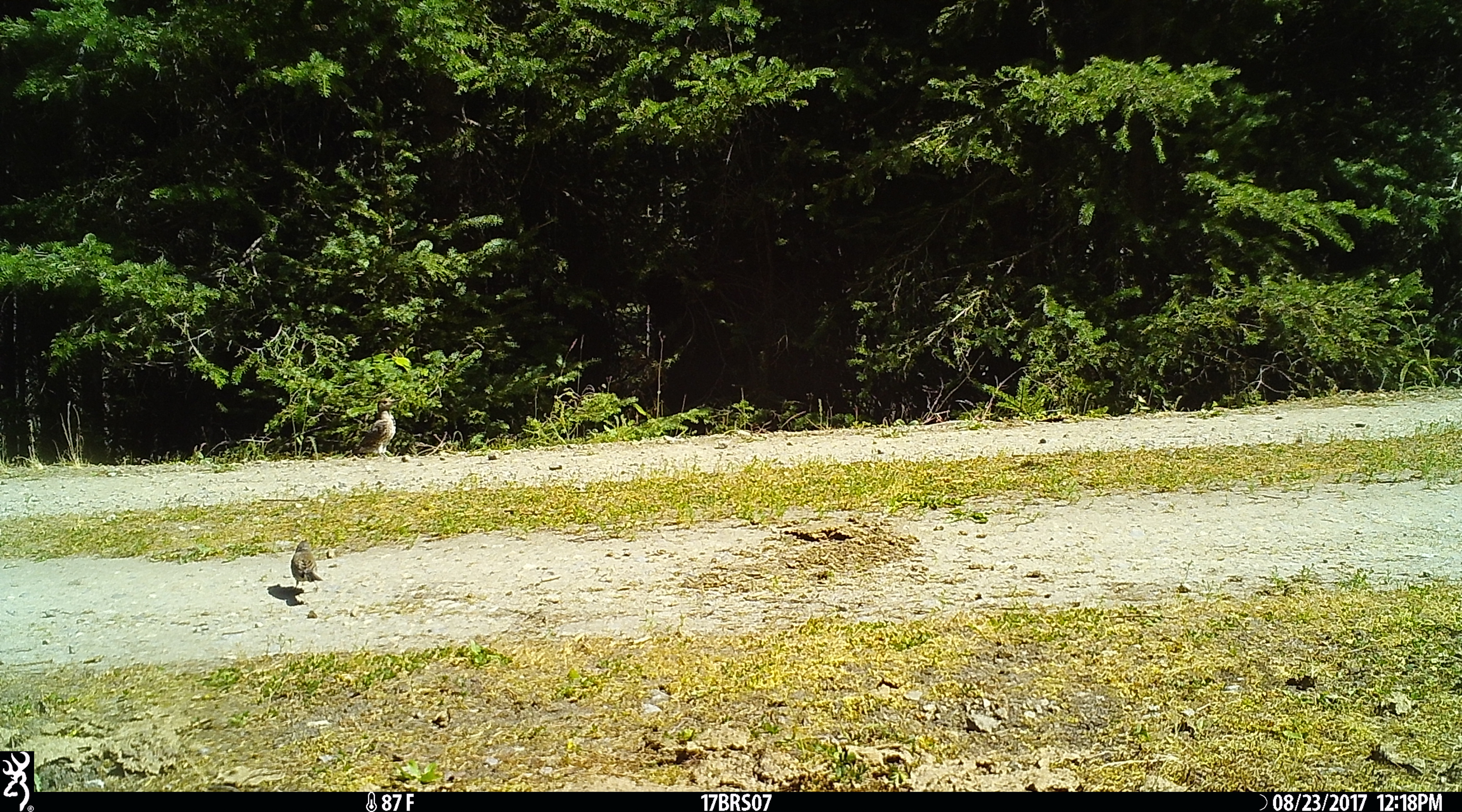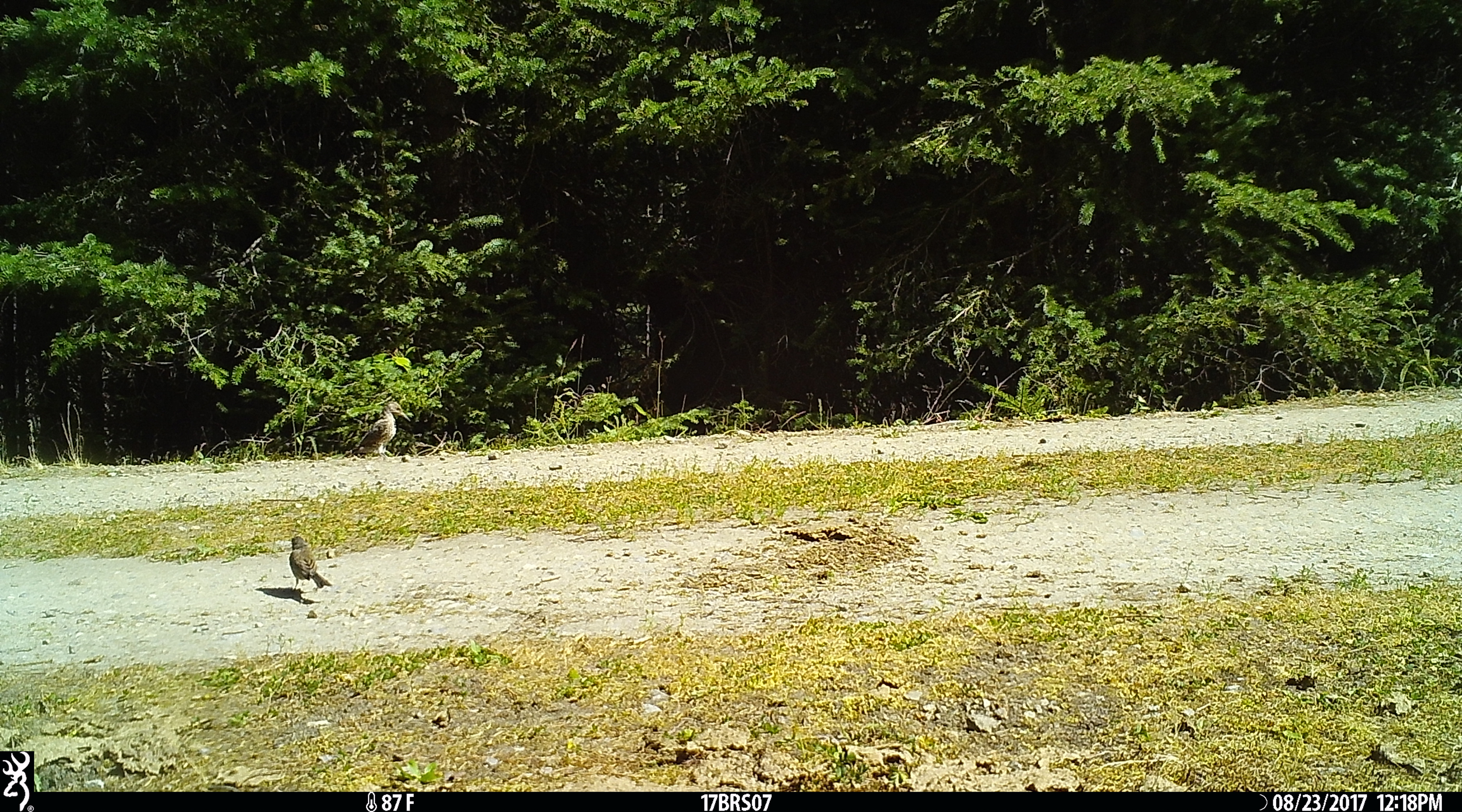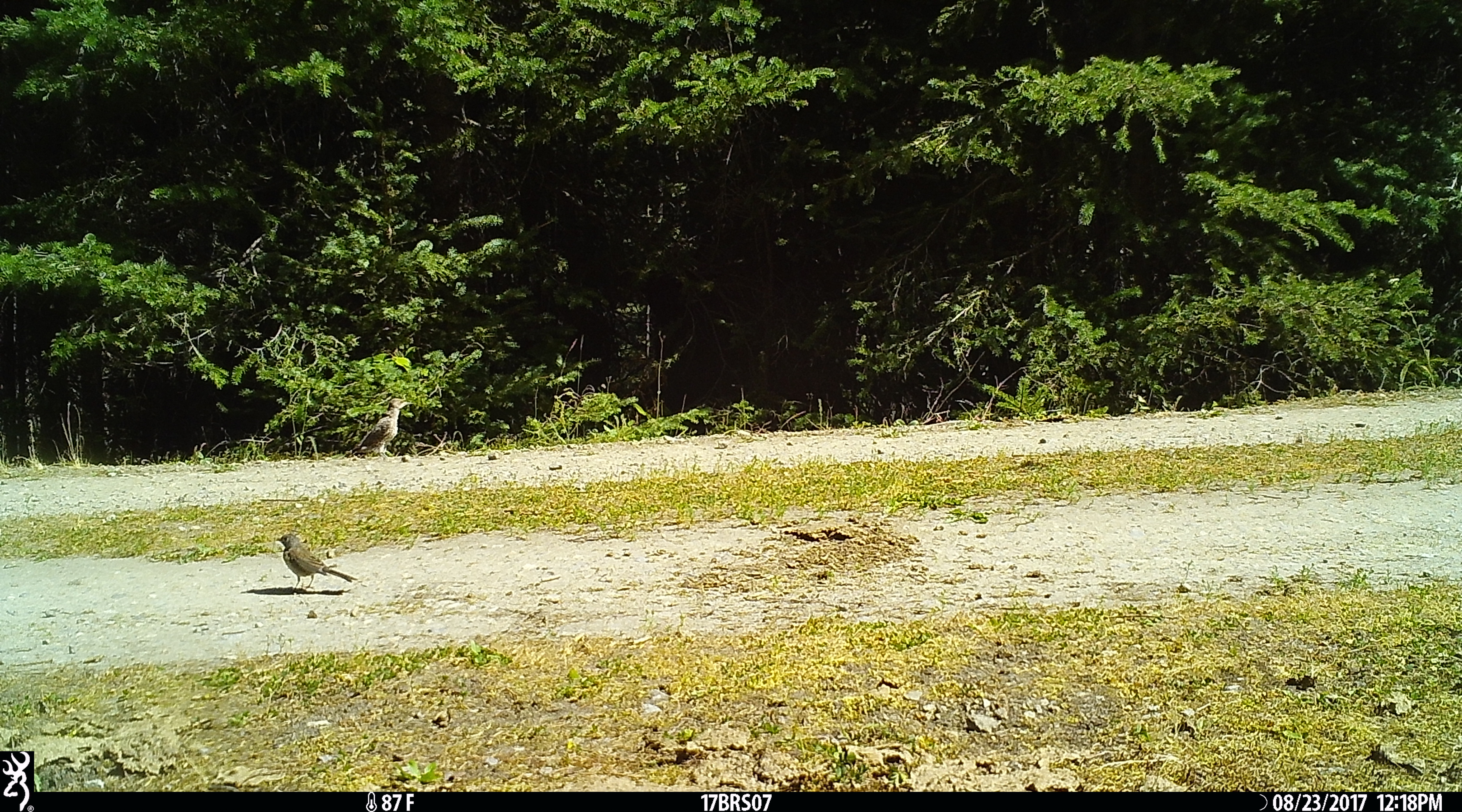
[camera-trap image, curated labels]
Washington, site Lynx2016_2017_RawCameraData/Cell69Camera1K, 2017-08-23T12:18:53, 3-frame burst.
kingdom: Animalia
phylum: Chordata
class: Aves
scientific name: Aves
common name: birds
Aves (birds). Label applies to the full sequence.